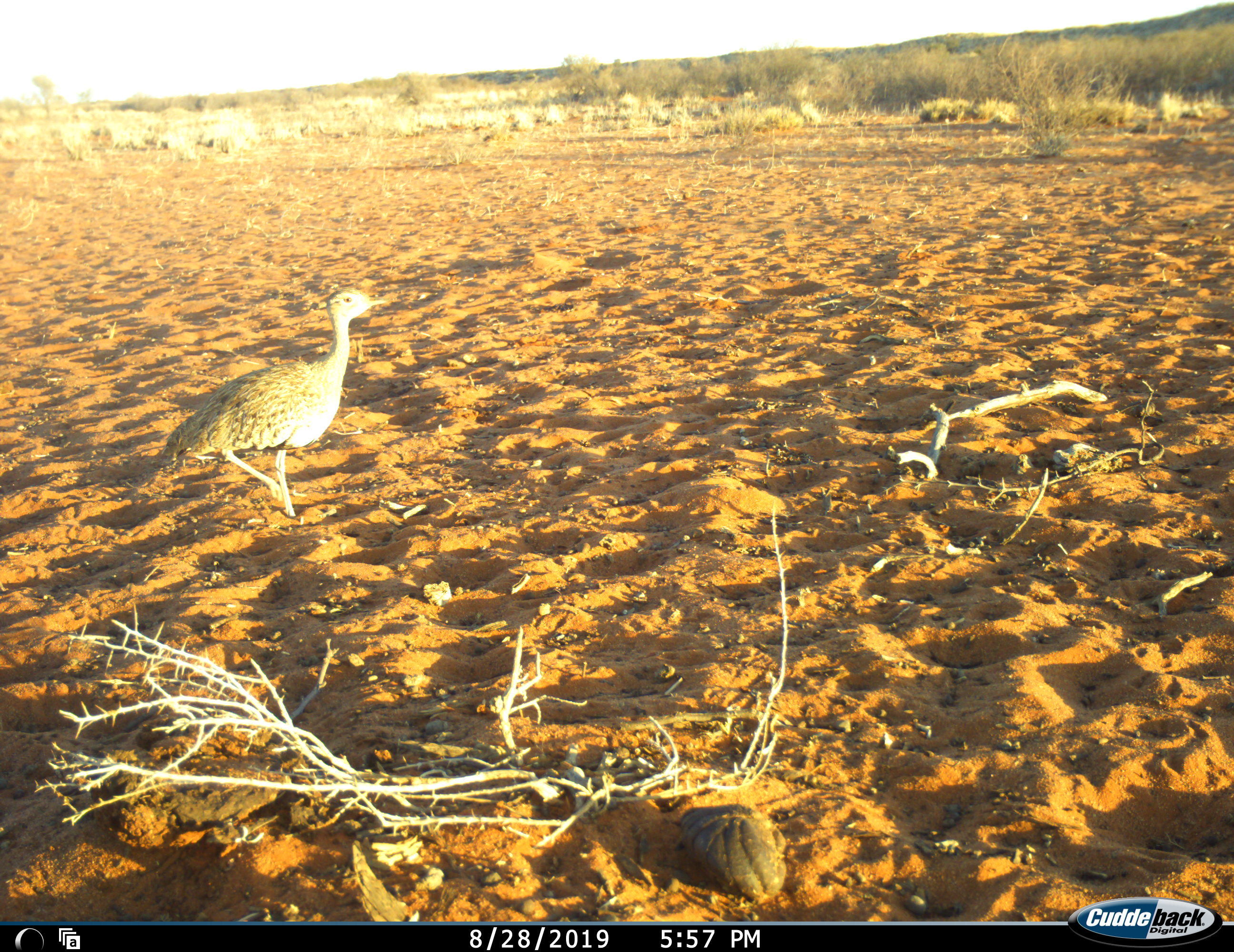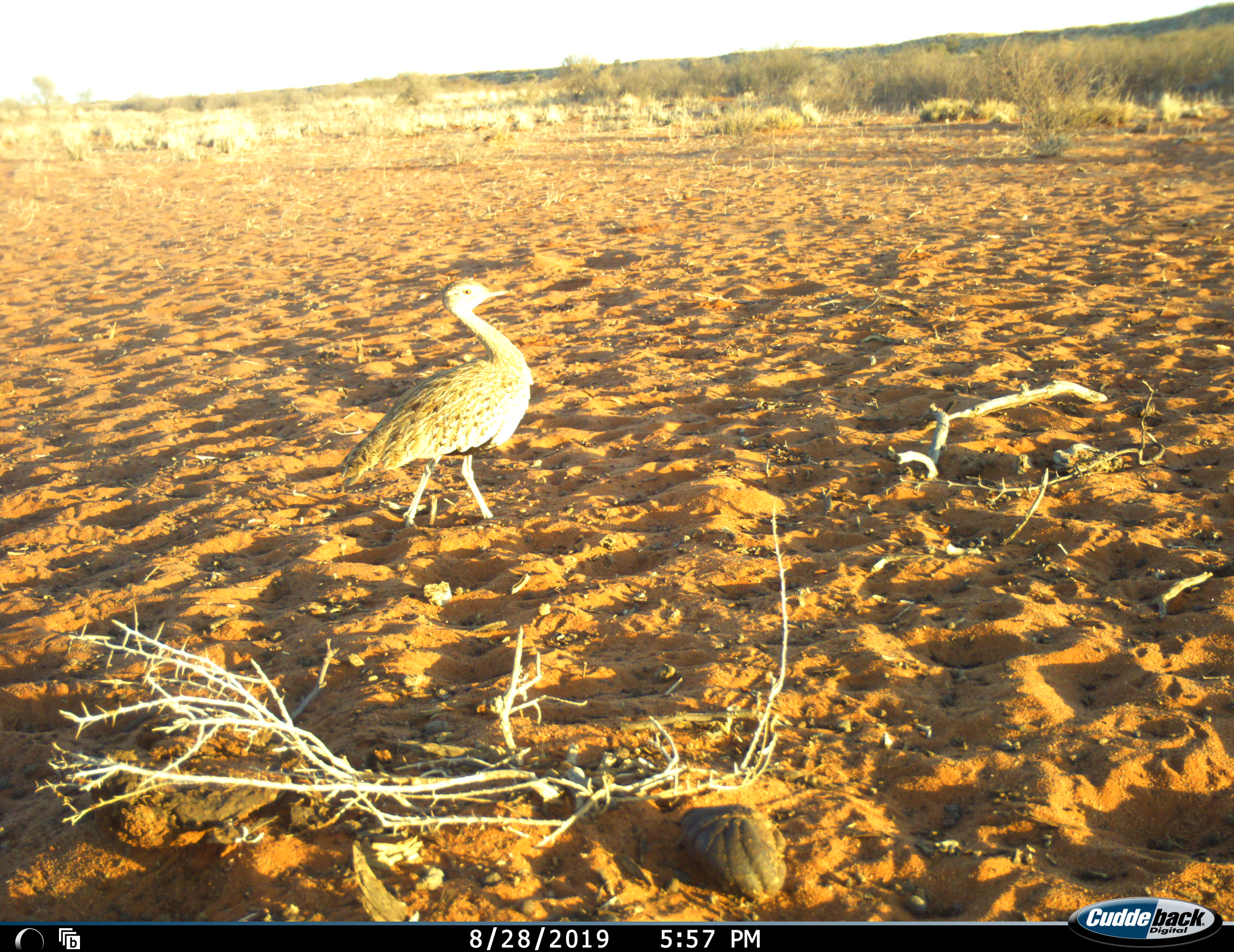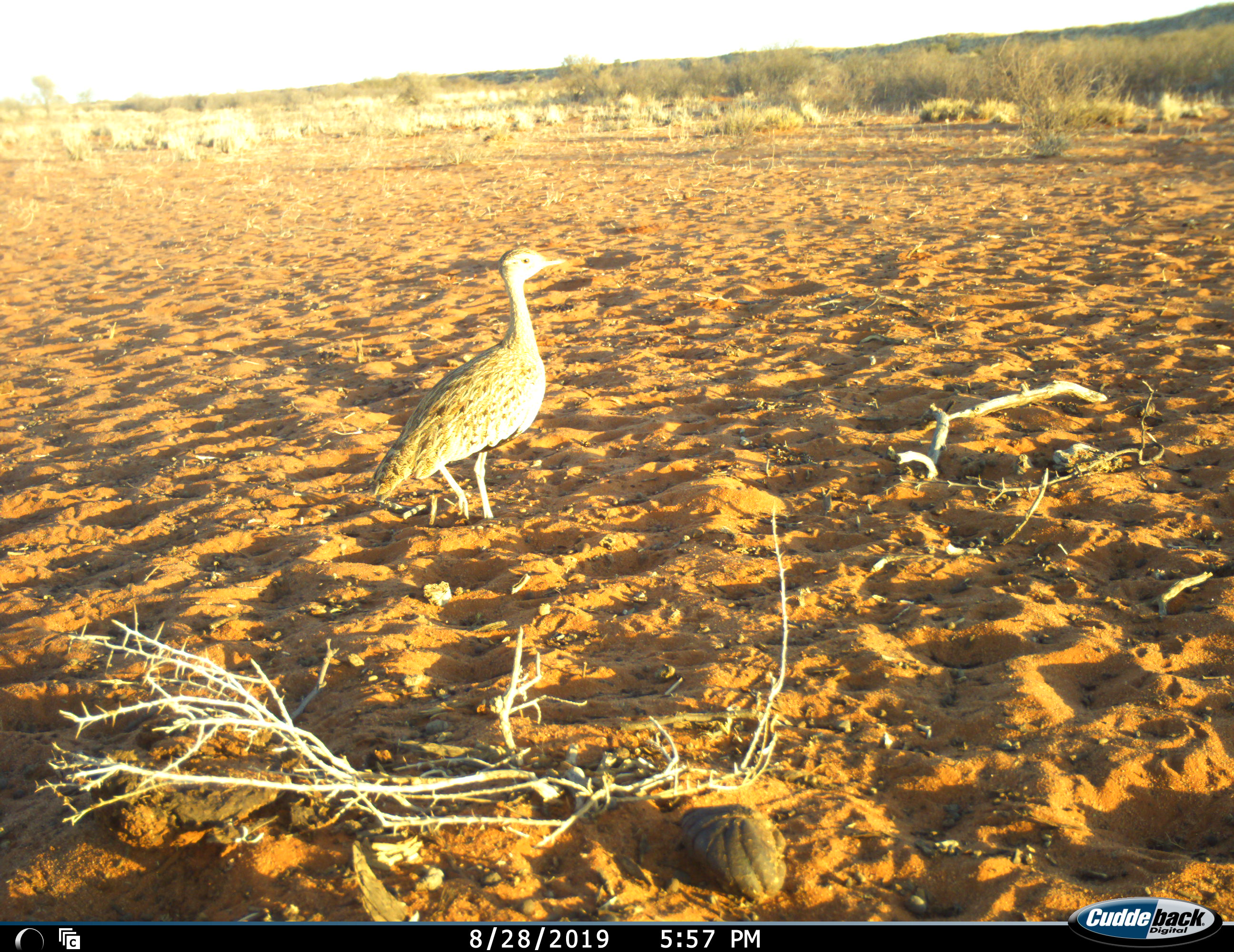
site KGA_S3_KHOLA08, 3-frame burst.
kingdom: Animalia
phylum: Chordata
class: Aves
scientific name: Aves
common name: bird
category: birdother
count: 1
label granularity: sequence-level